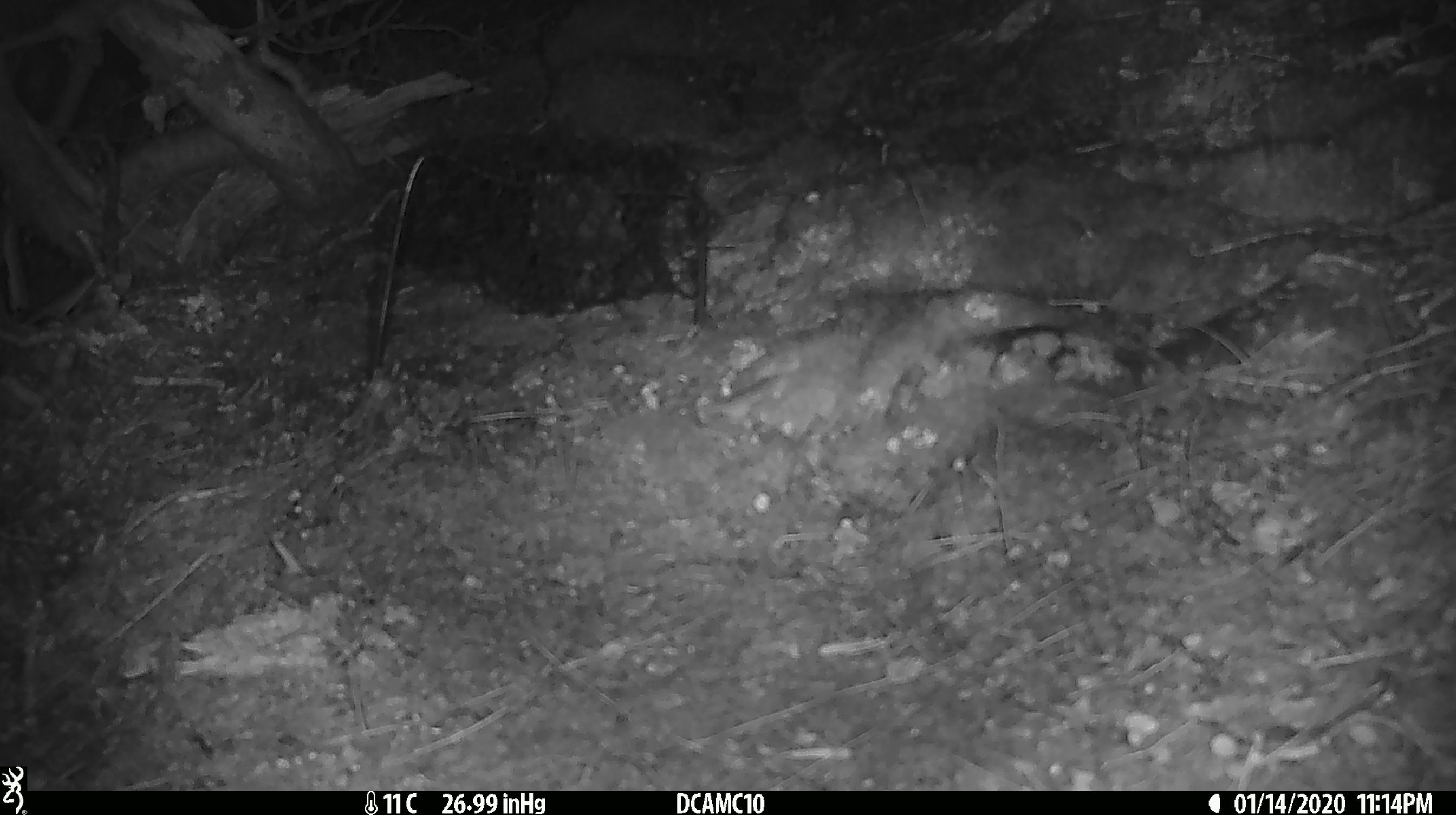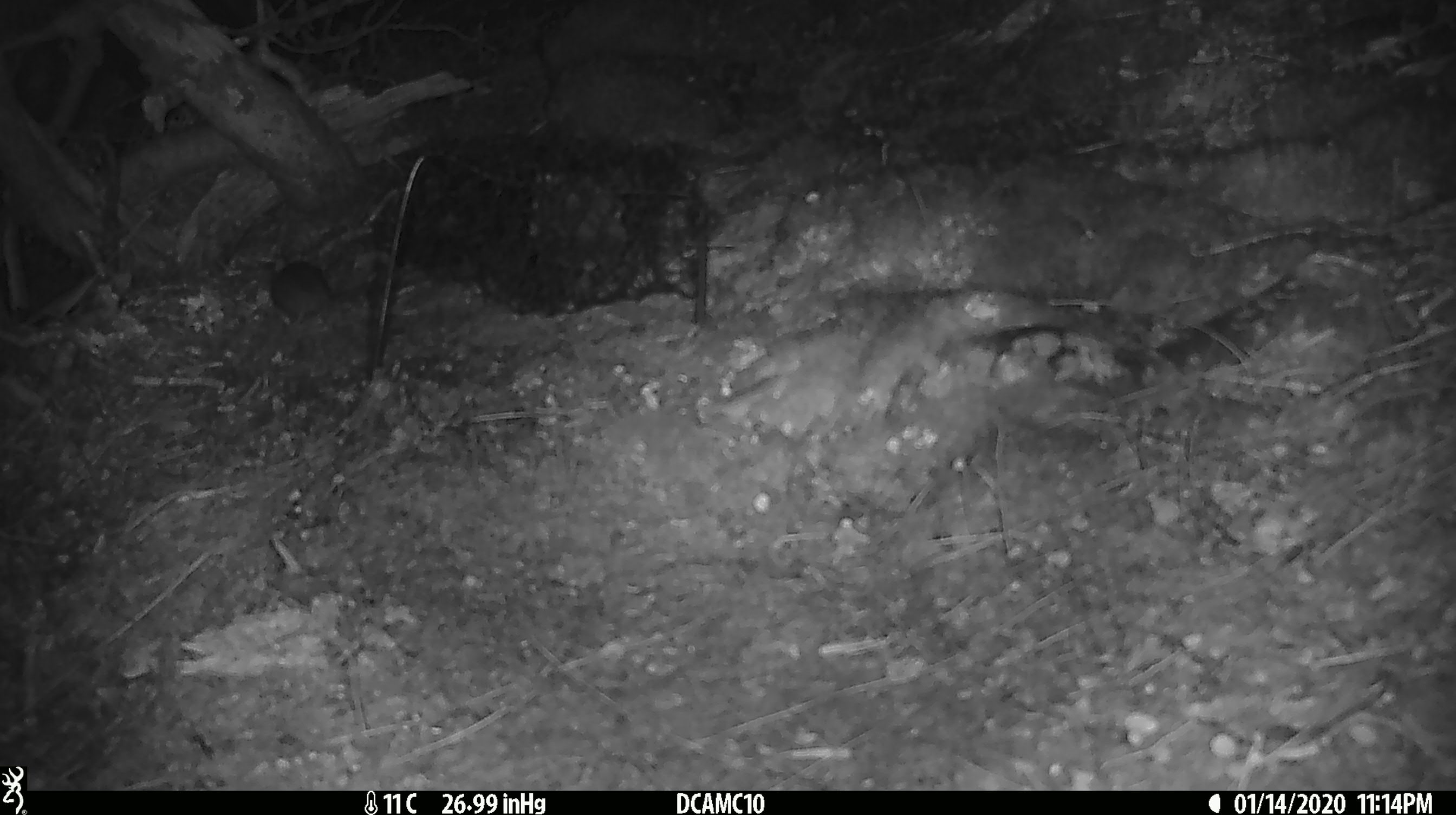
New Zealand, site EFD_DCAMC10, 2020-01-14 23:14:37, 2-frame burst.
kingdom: Animalia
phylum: Chordata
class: Mammalia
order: Rodentia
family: Muridae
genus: Mus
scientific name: Mus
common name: mouse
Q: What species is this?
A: Mouse (Mus).